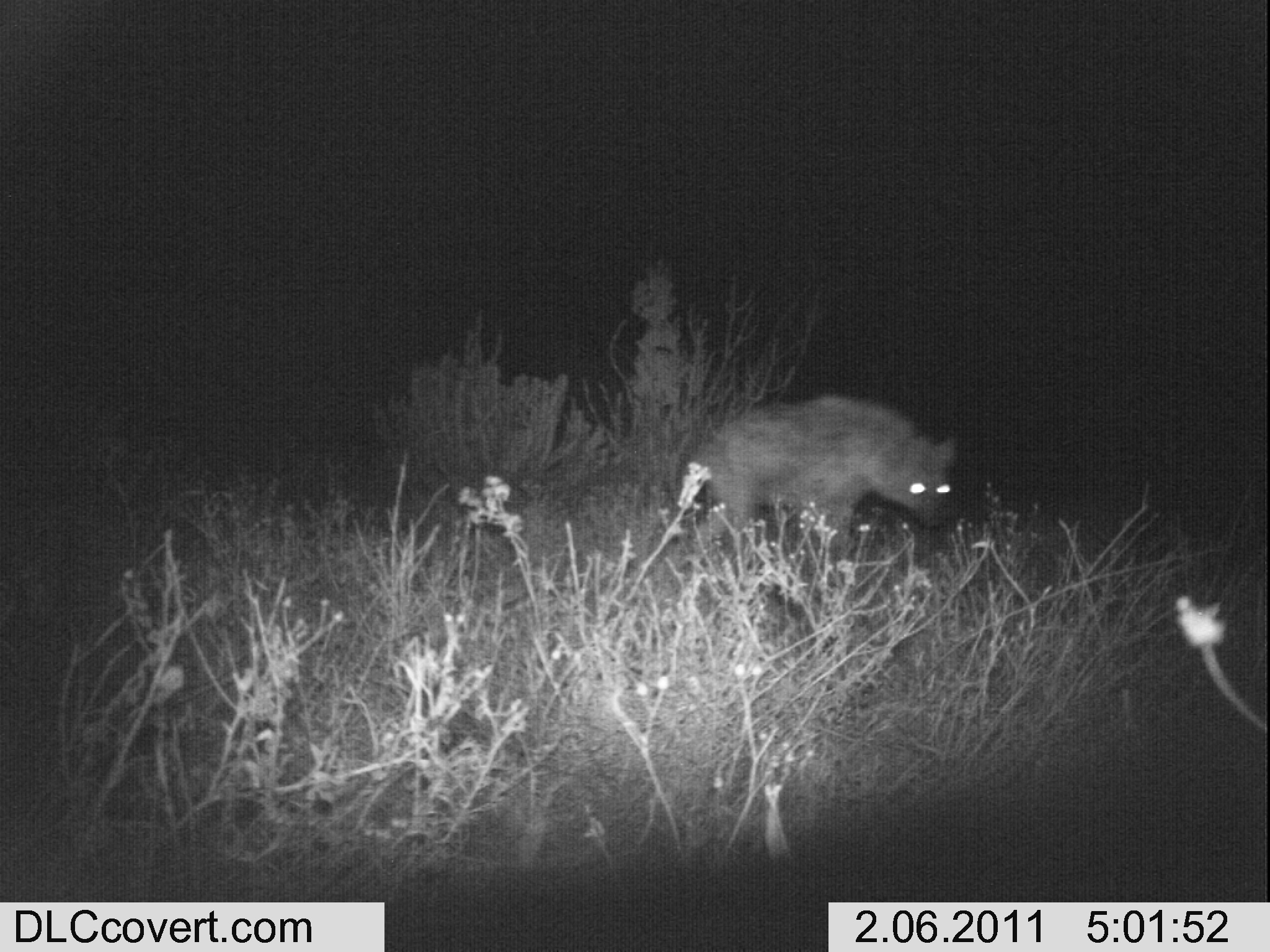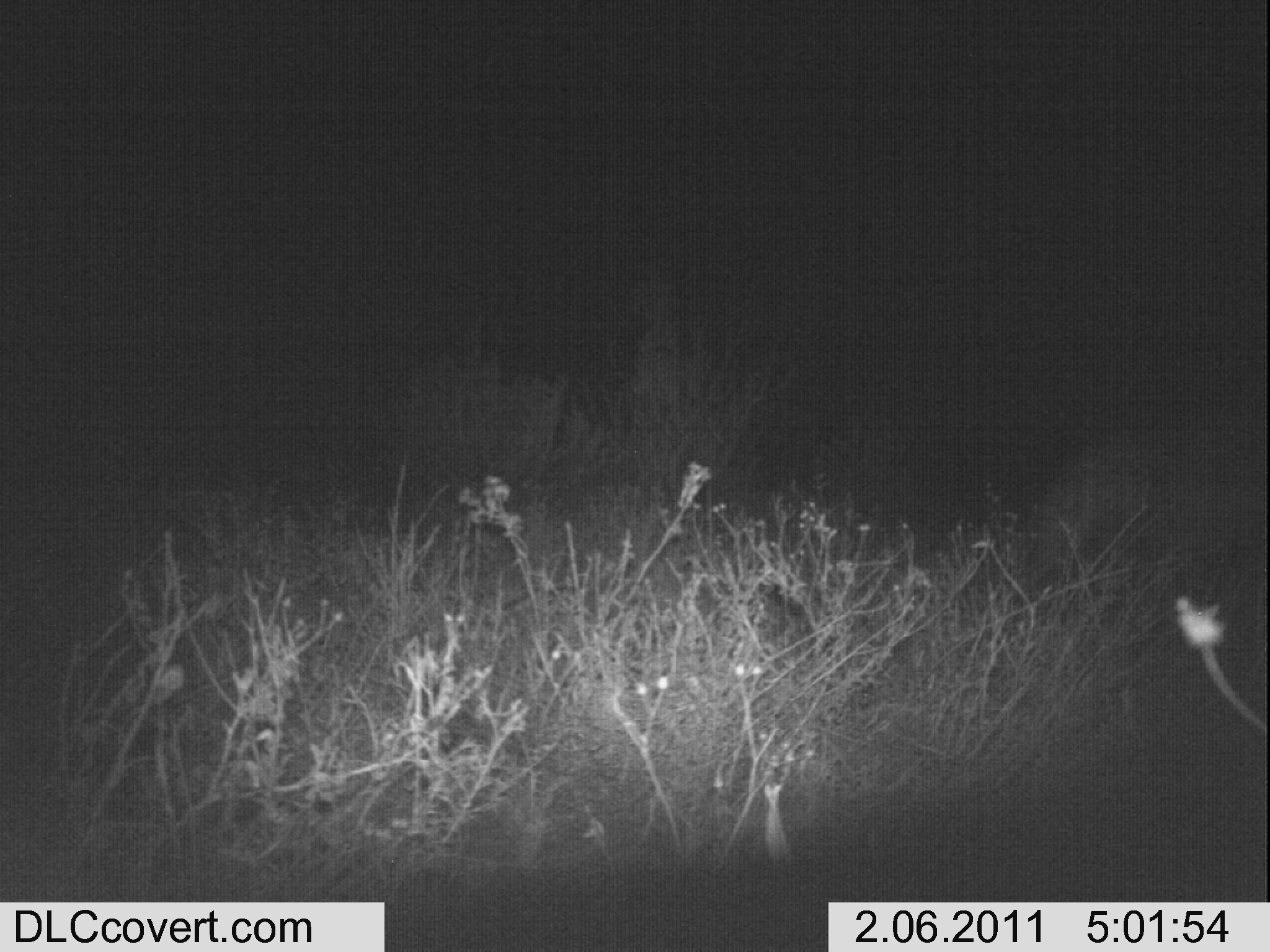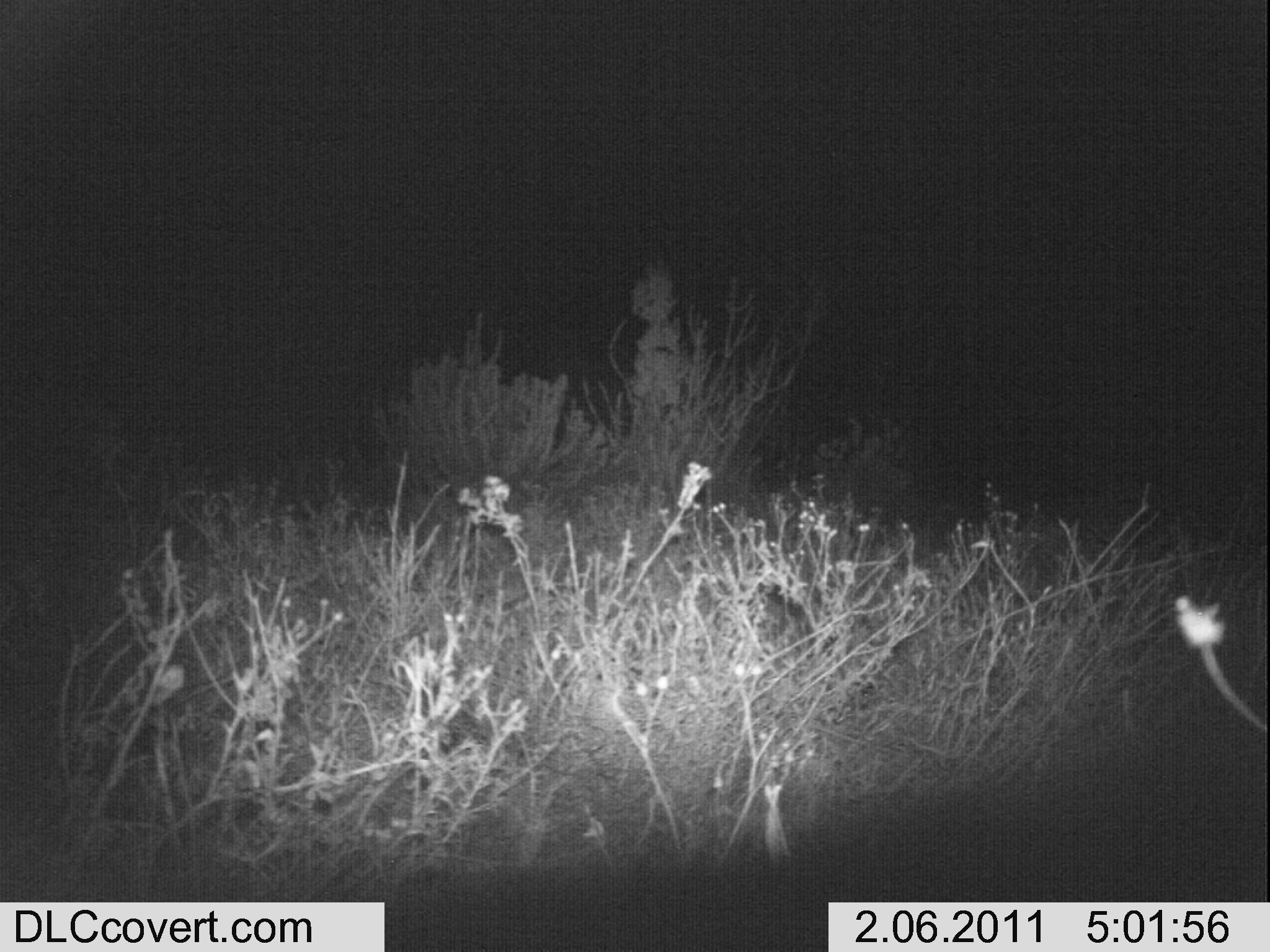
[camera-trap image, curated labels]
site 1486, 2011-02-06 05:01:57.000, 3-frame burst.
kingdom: Animalia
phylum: Chordata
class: Mammalia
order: Carnivora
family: Hyaenidae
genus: Crocuta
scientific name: Crocuta crocuta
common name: spotted hyena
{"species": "Crocuta crocuta (spotted hyena)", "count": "1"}